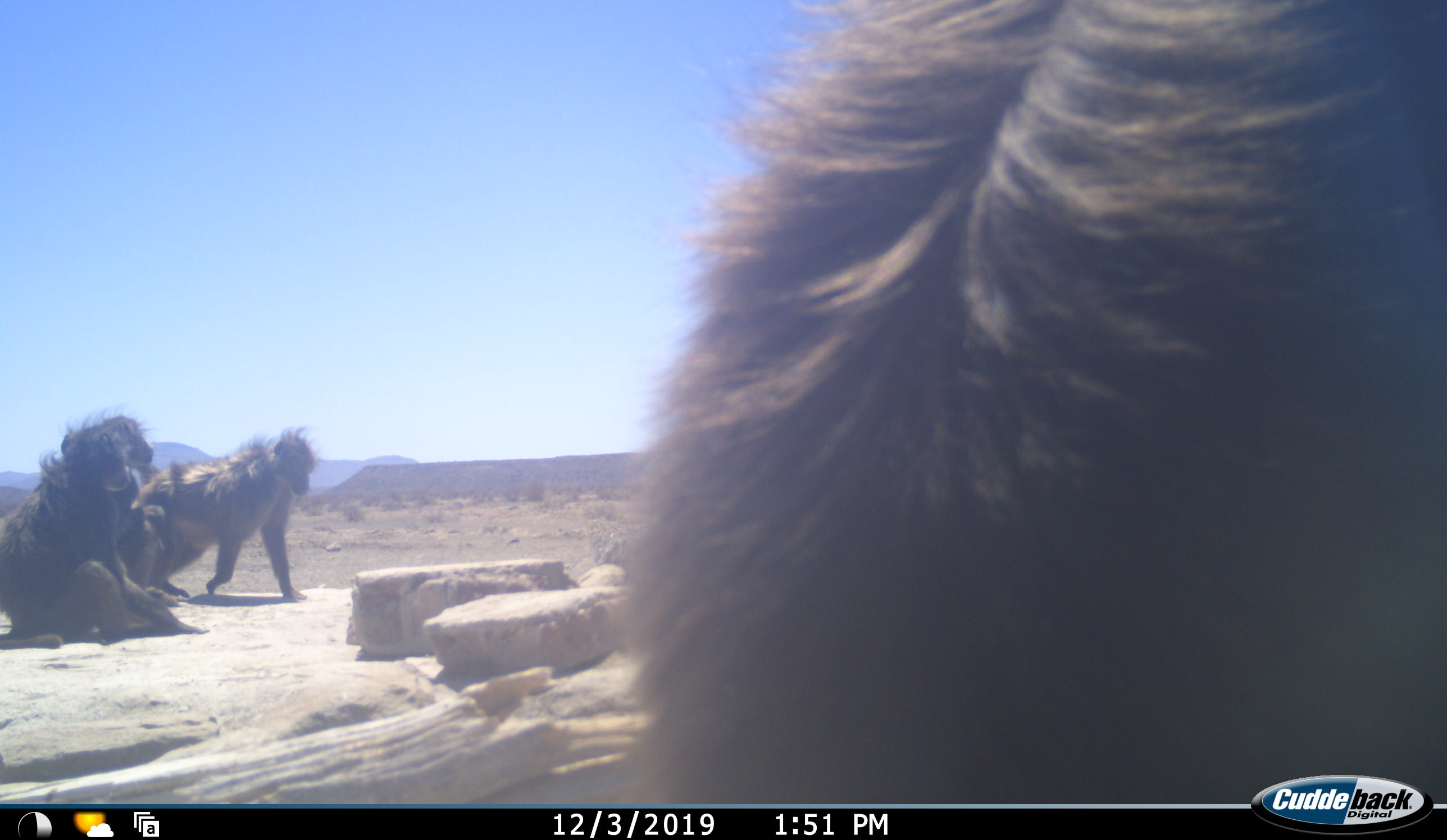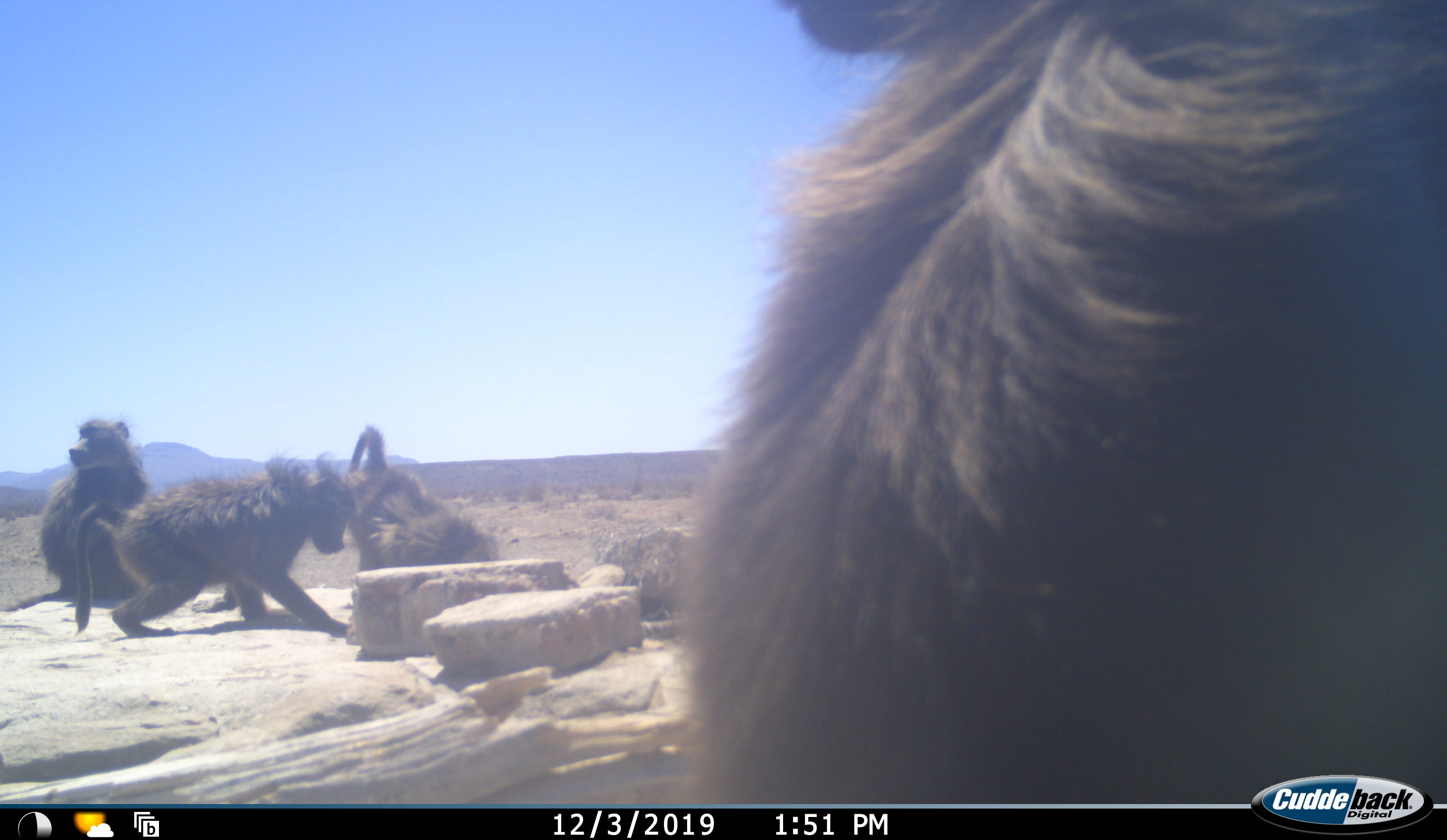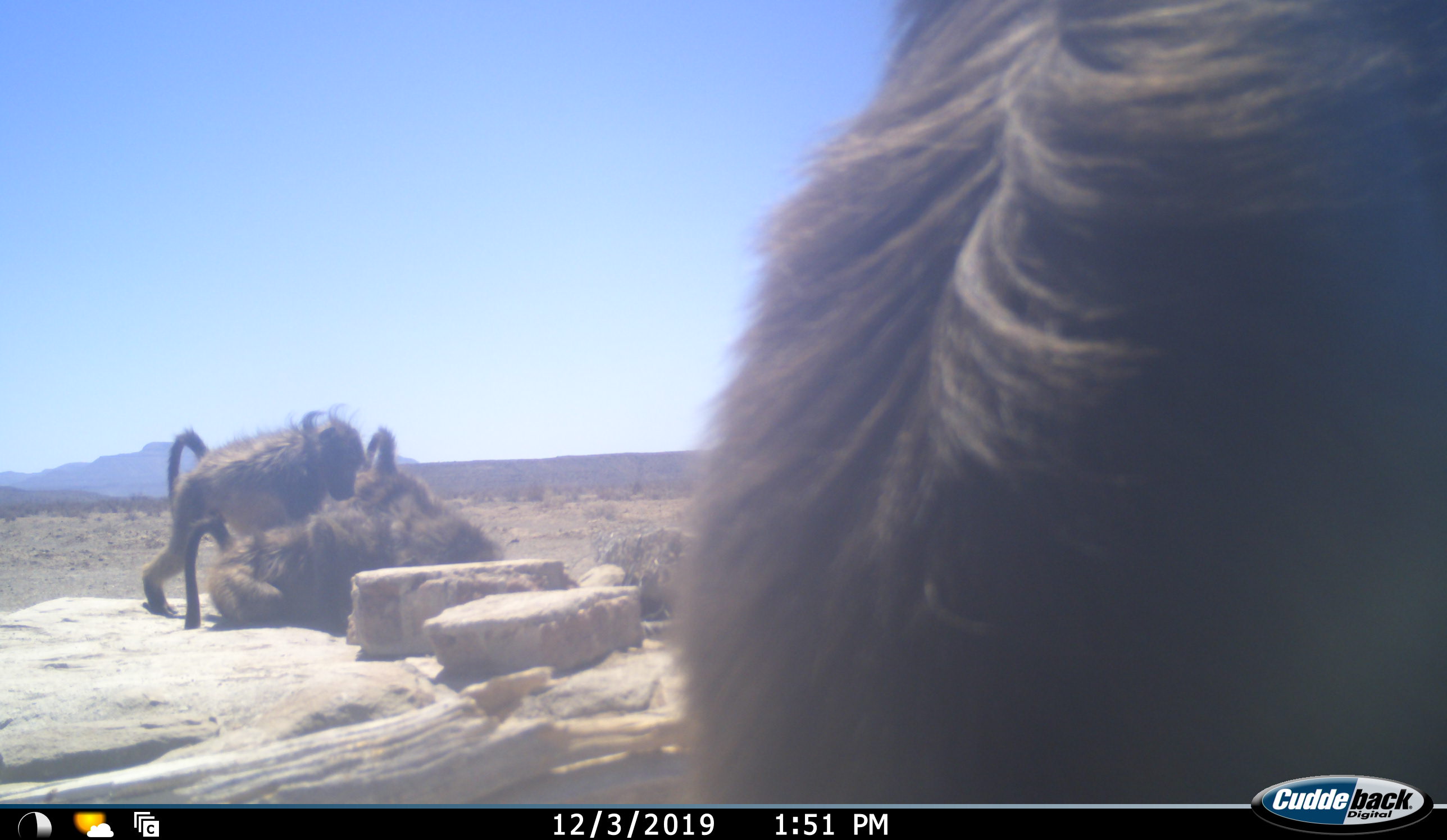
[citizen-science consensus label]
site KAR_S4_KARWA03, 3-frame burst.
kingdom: Animalia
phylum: Chordata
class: Mammalia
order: Primates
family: Cercopithecidae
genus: Papio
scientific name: Papio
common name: baboon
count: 4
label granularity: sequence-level